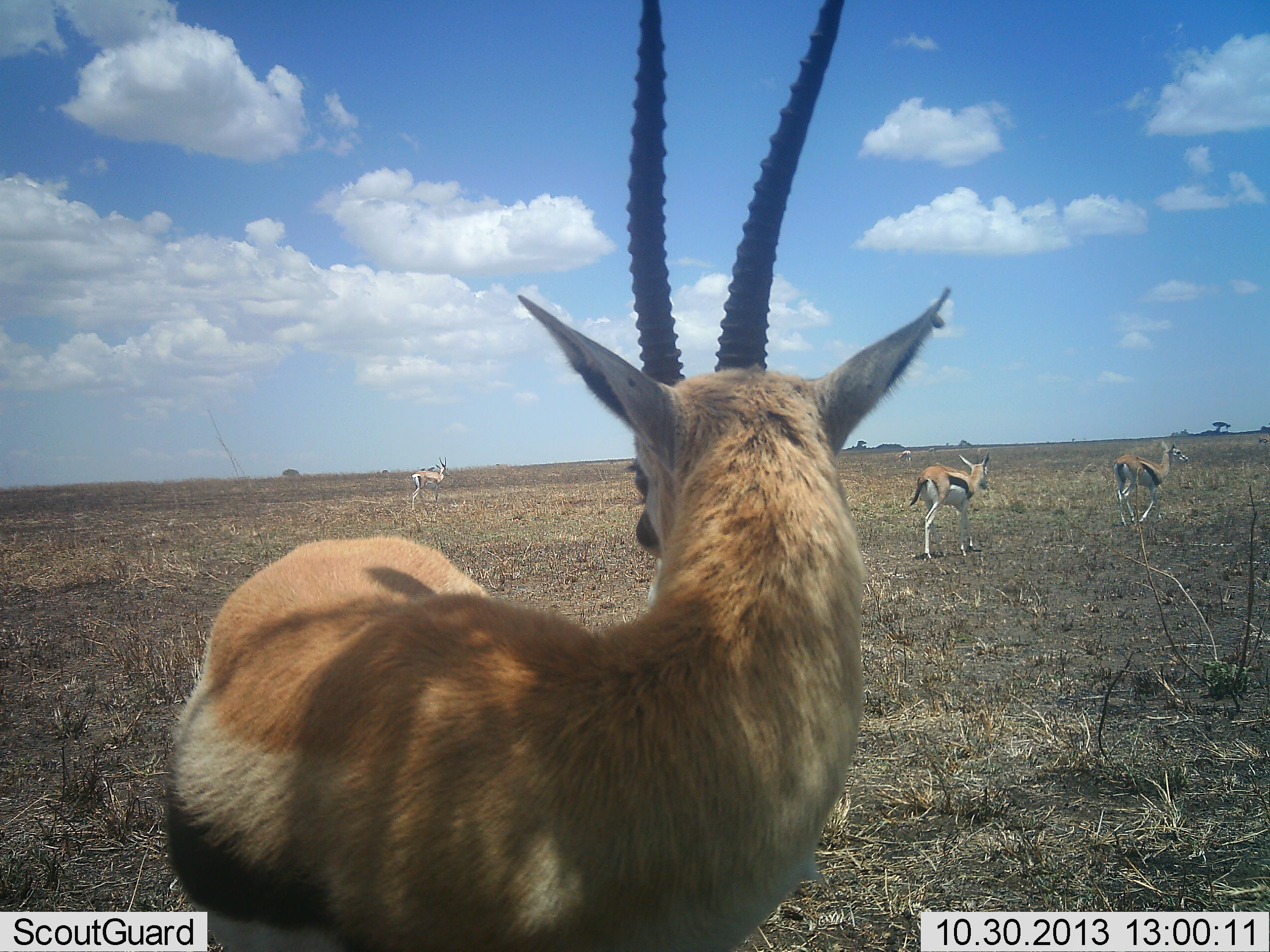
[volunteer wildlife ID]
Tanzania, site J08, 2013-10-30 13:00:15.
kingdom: Animalia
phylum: Chordata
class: Mammalia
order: Artiodactyla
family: Bovidae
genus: Eudorcas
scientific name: Eudorcas thomsonii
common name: thomson's gazelle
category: gazellethomsons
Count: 4.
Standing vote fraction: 85%.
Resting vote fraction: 0%.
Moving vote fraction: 55%.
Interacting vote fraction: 0%.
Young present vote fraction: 0%.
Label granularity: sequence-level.